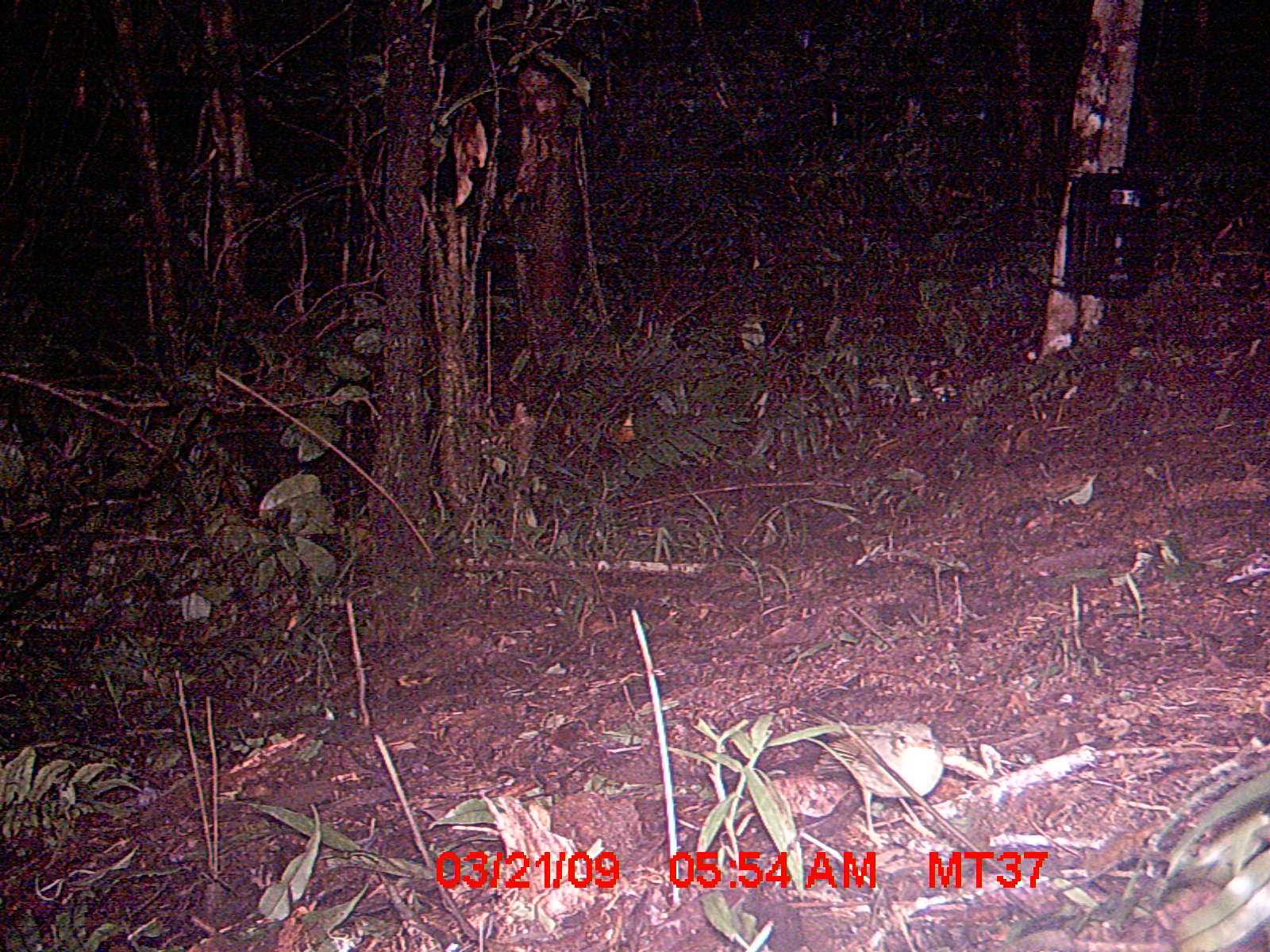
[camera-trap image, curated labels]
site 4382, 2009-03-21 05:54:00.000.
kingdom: Animalia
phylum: Chordata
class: Mammalia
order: Rodentia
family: Nesomyidae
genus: Nesomys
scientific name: Nesomys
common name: nesomys rodents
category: nesomys sp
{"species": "nesomys sp (nesomys rodents) (Nesomys)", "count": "1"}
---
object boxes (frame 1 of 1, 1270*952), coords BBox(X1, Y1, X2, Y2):
nesomys sp: BBox(811, 719, 944, 848)